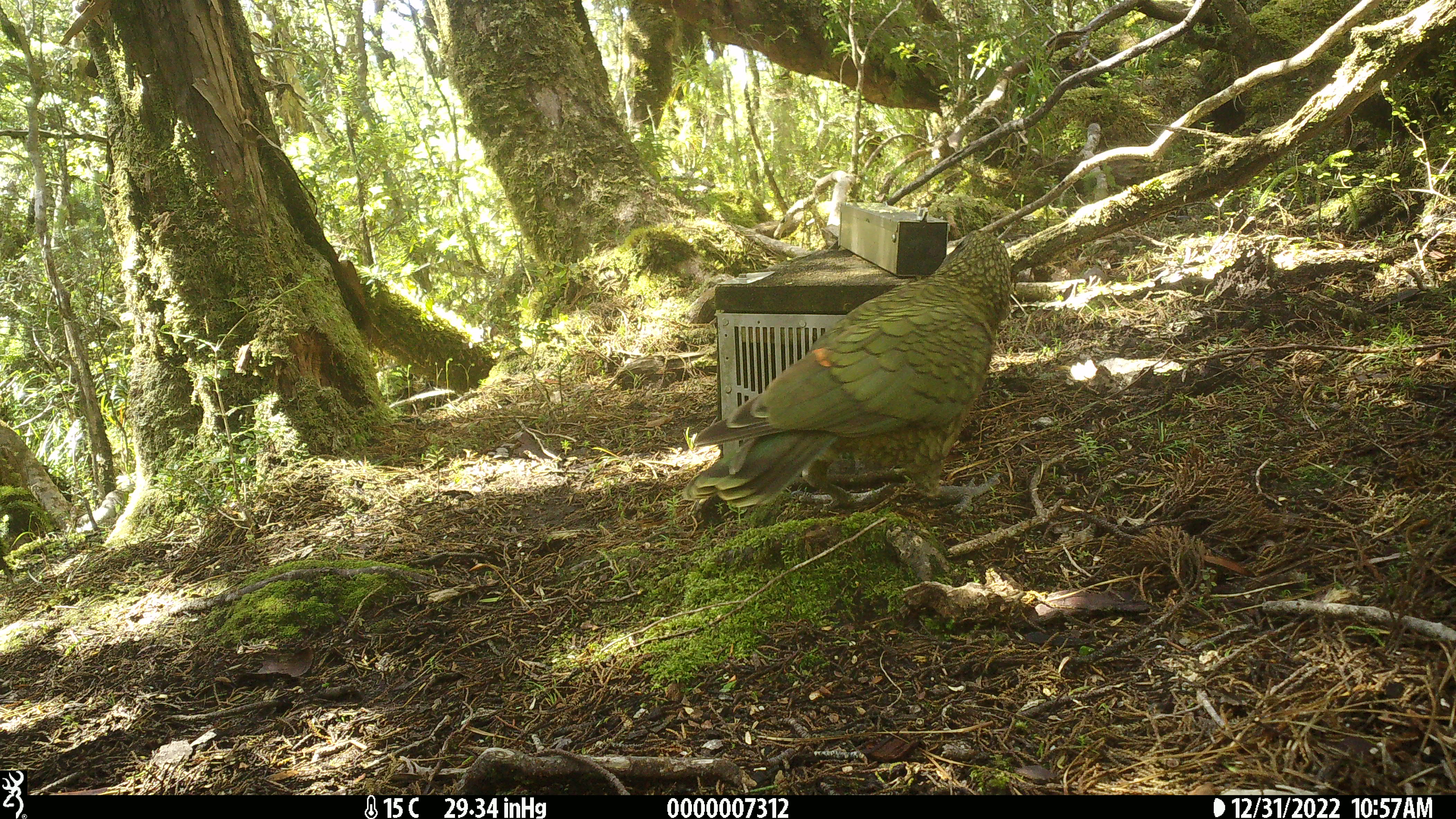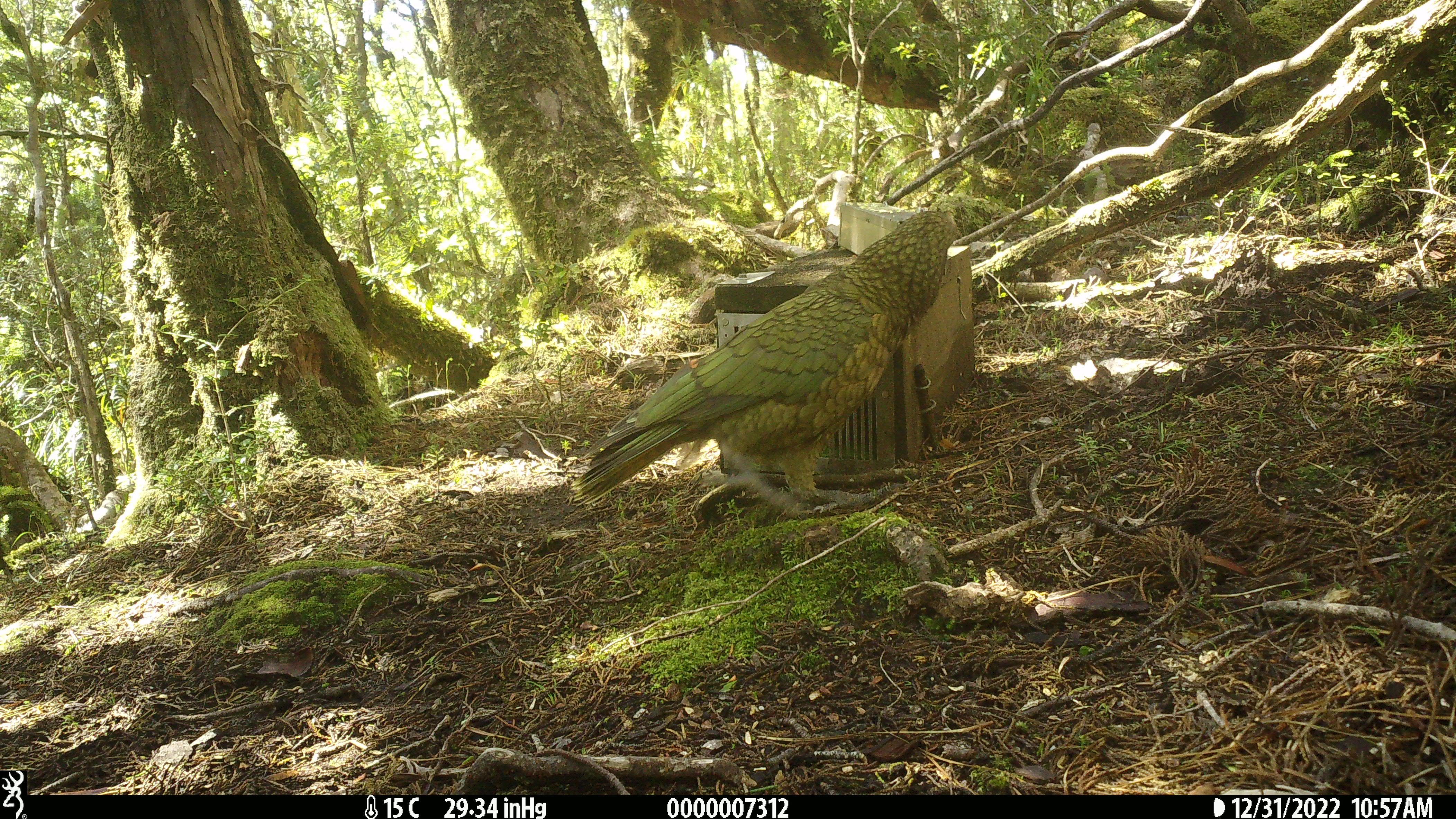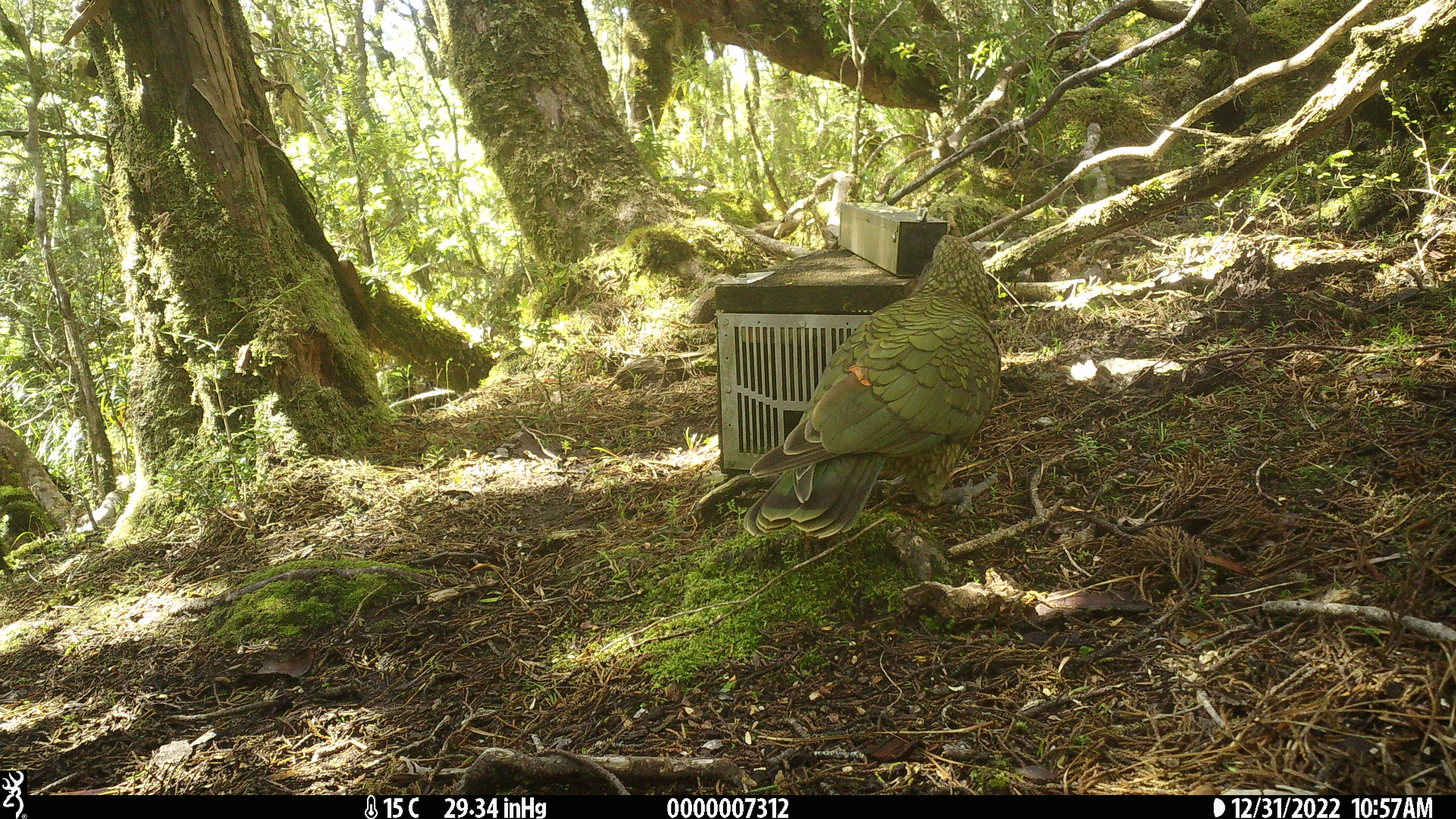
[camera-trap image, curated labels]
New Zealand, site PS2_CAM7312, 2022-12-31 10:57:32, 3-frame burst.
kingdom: Animalia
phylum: Chordata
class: Aves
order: Psittaciformes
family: Strigopidae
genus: Nestor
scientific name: Nestor notabilis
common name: kea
Kea (Nestor notabilis).